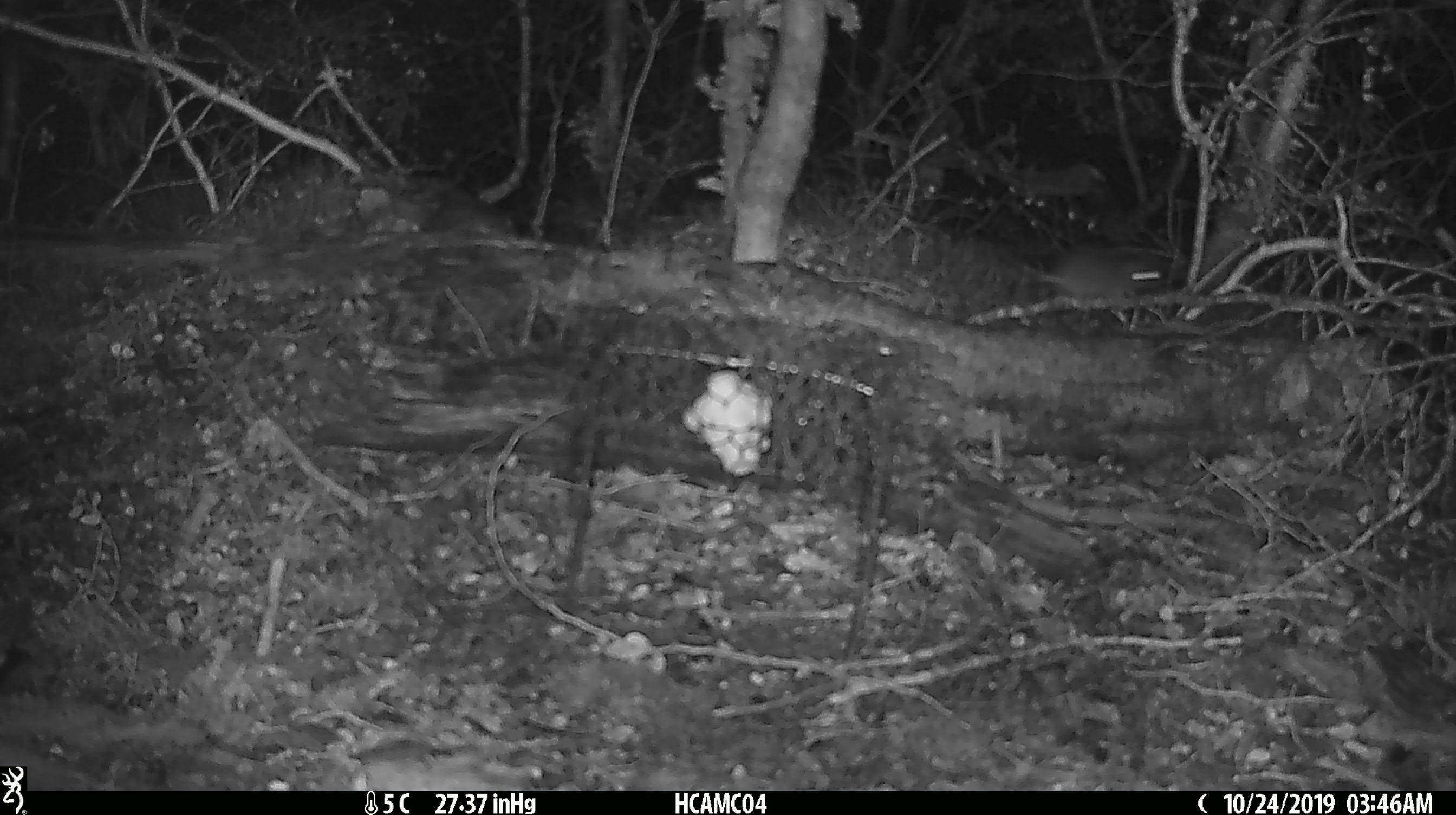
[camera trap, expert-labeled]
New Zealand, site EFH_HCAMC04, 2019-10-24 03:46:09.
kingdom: Animalia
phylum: Chordata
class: Mammalia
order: Rodentia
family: Muridae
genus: Mus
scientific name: Mus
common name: mouse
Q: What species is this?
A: Mouse (Mus).